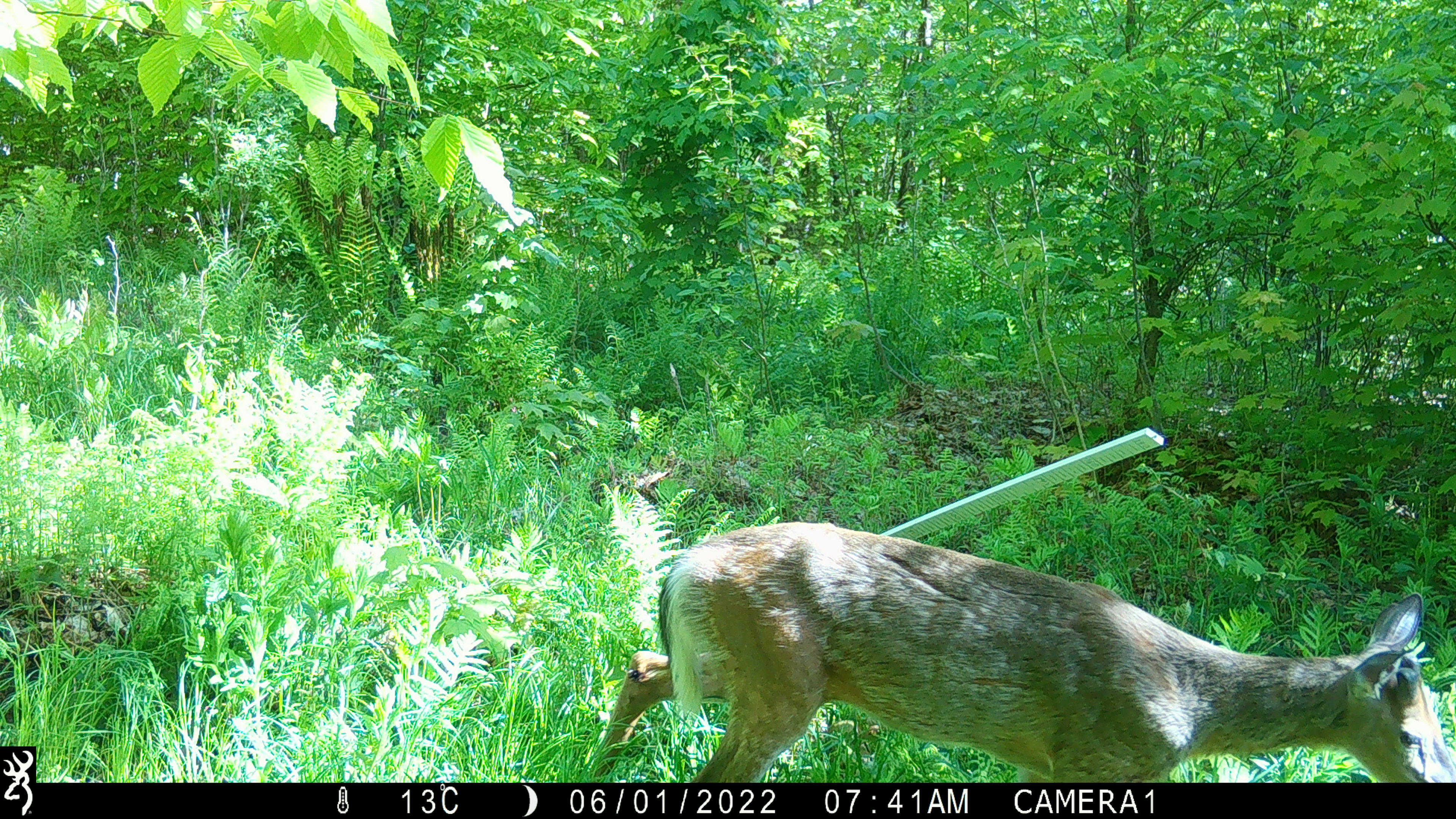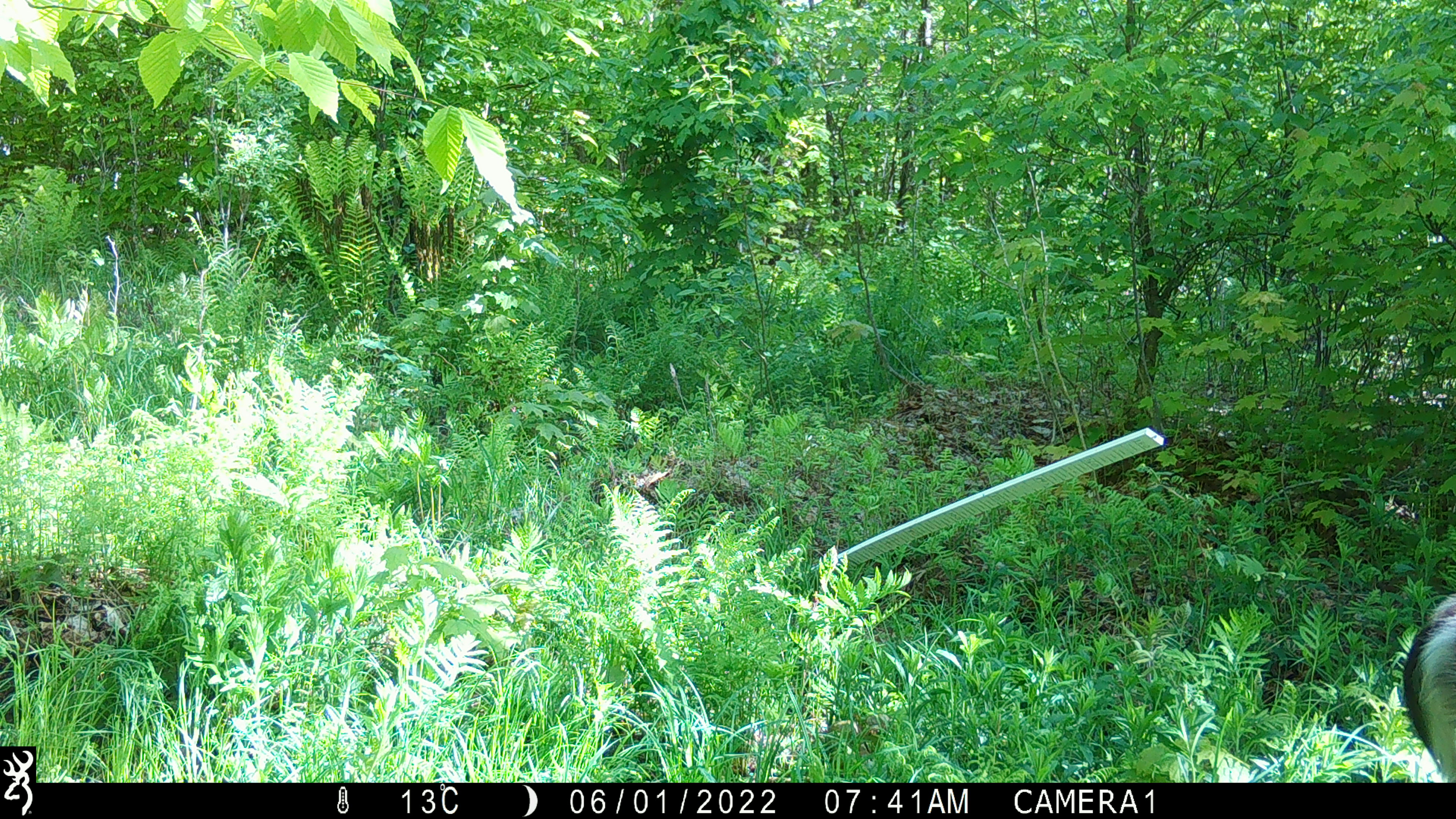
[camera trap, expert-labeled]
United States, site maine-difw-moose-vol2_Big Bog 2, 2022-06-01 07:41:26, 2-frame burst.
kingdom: Animalia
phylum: Chordata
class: Mammalia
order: Artiodactyla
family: Cervidae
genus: Odocoileus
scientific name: Odocoileus virginianus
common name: white-tailed deer